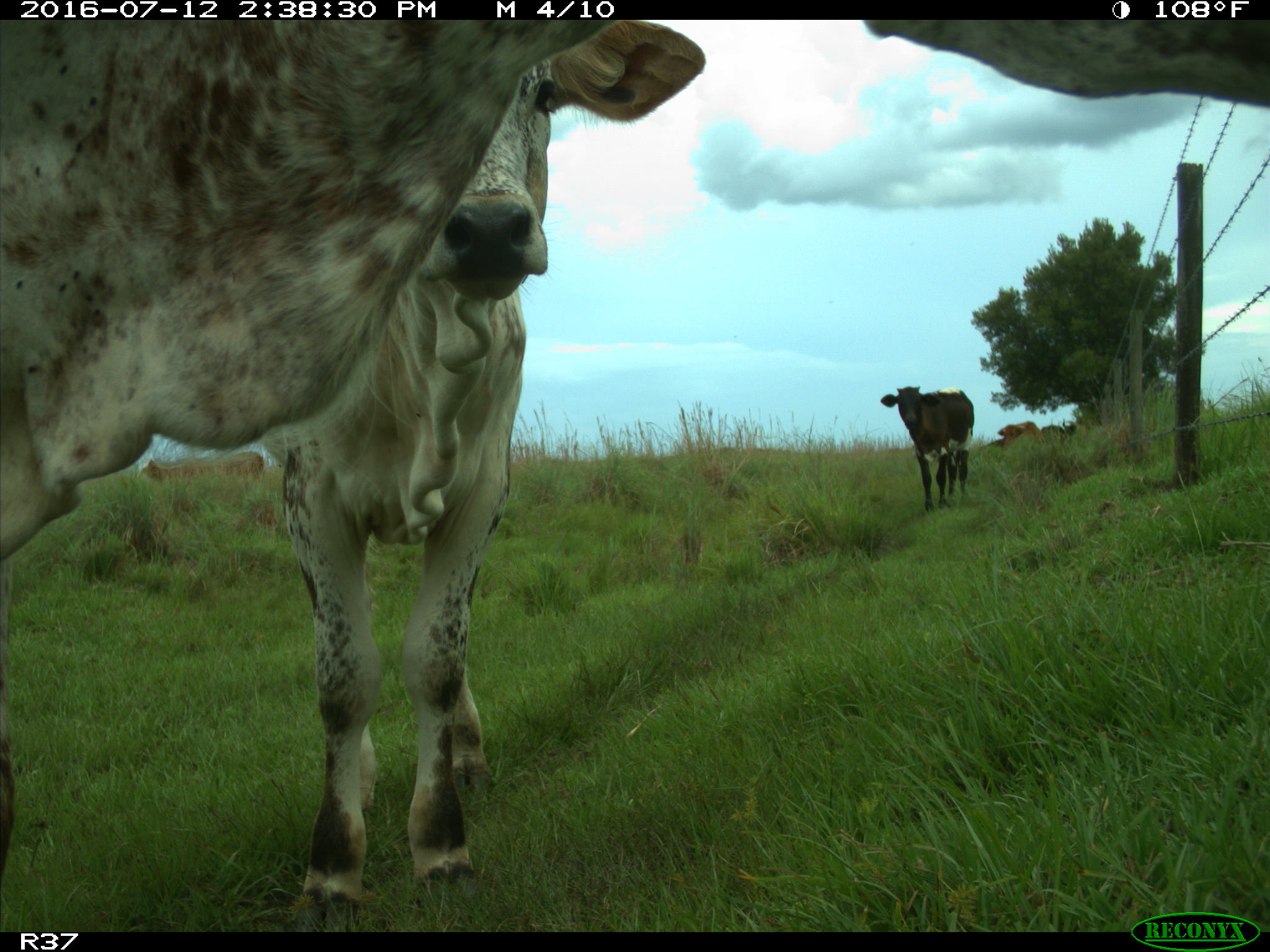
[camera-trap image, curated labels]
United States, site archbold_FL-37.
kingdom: Animalia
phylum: Chordata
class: Mammalia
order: Artiodactyla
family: Bovidae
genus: Bos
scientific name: Bos taurus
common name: domestic cow